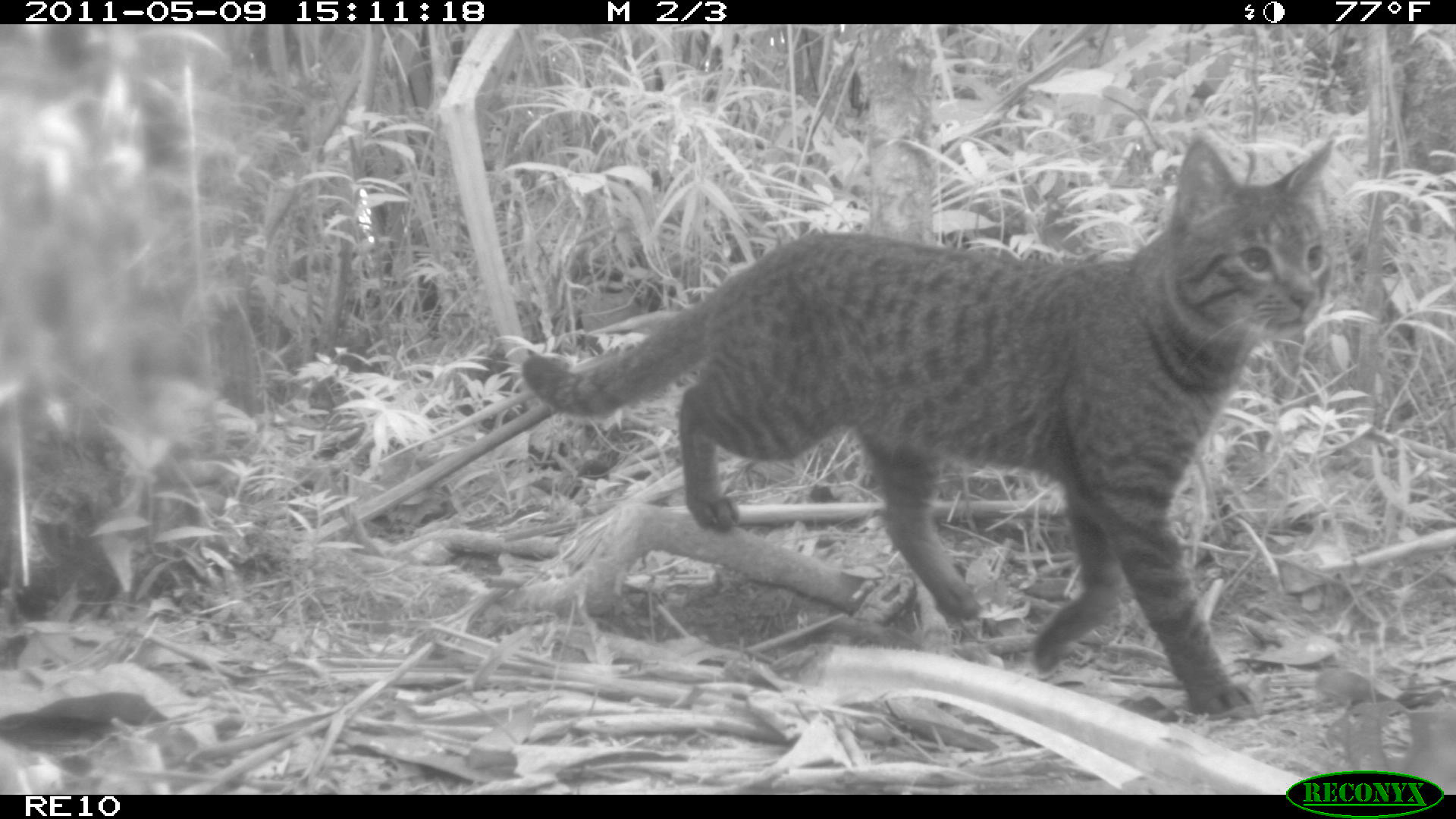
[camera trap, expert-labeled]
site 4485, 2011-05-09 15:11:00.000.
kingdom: Animalia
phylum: Chordata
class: Mammalia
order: Carnivora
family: Felidae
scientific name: Felidae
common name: felids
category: felis sp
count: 1